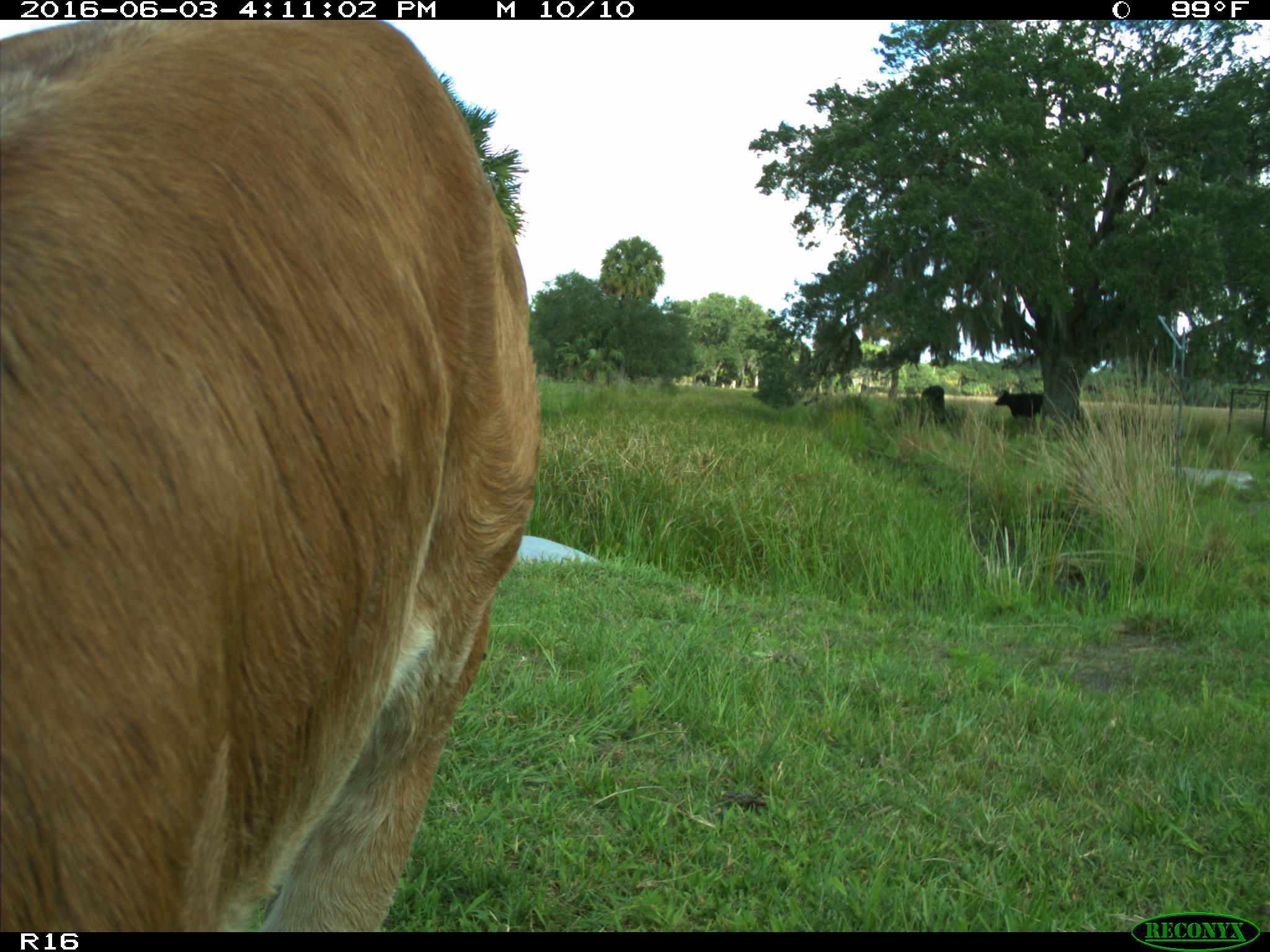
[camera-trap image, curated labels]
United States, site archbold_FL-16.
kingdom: Animalia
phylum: Chordata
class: Mammalia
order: Artiodactyla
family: Bovidae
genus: Bos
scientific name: Bos taurus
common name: domestic cow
Bos taurus (domestic cow).